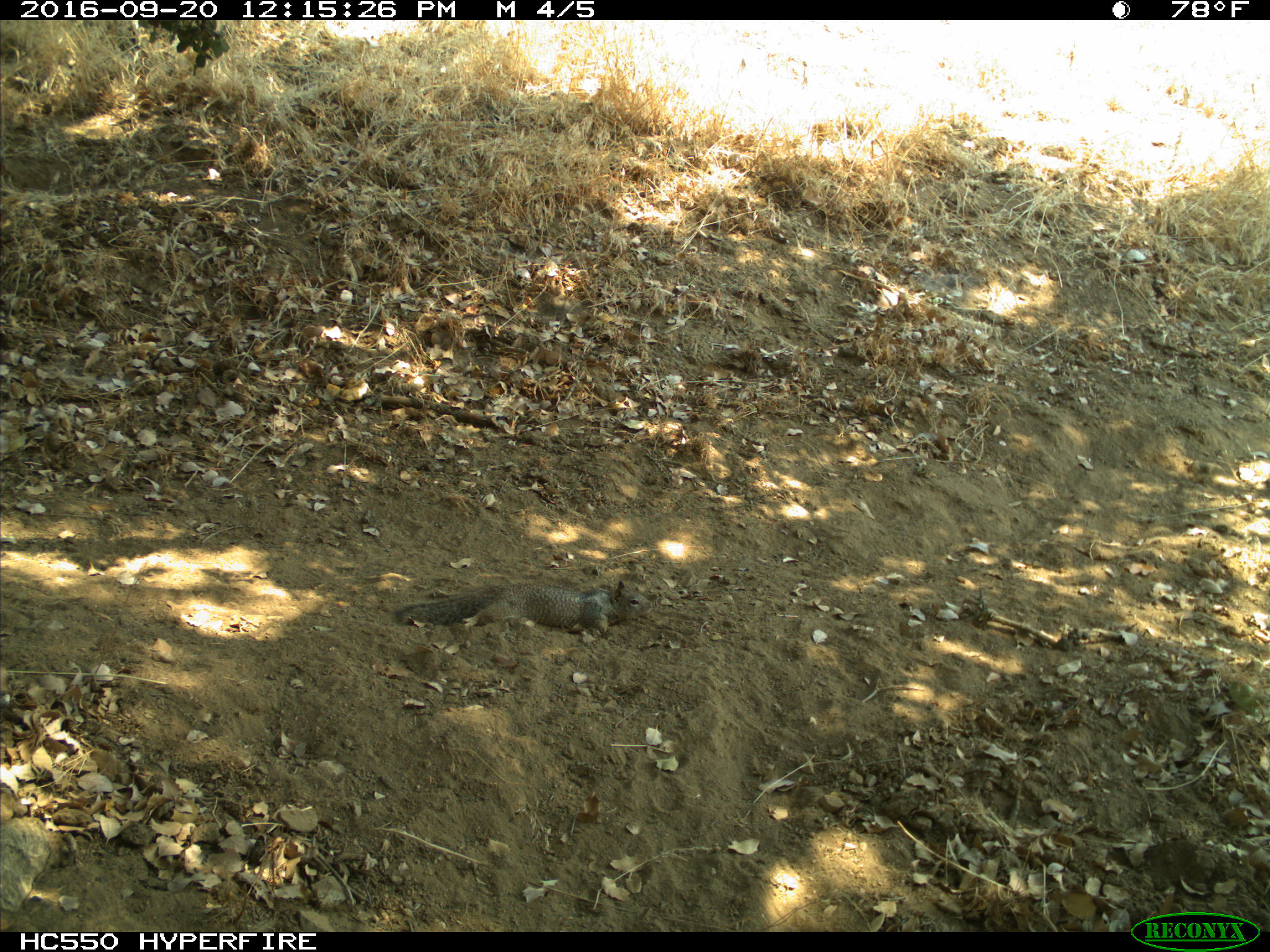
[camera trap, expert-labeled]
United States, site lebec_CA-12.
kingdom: Animalia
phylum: Chordata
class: Mammalia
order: Rodentia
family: Sciuridae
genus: Otospermophilus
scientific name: Otospermophilus beecheyi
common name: california ground squirrel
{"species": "Otospermophilus beecheyi (california ground squirrel)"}